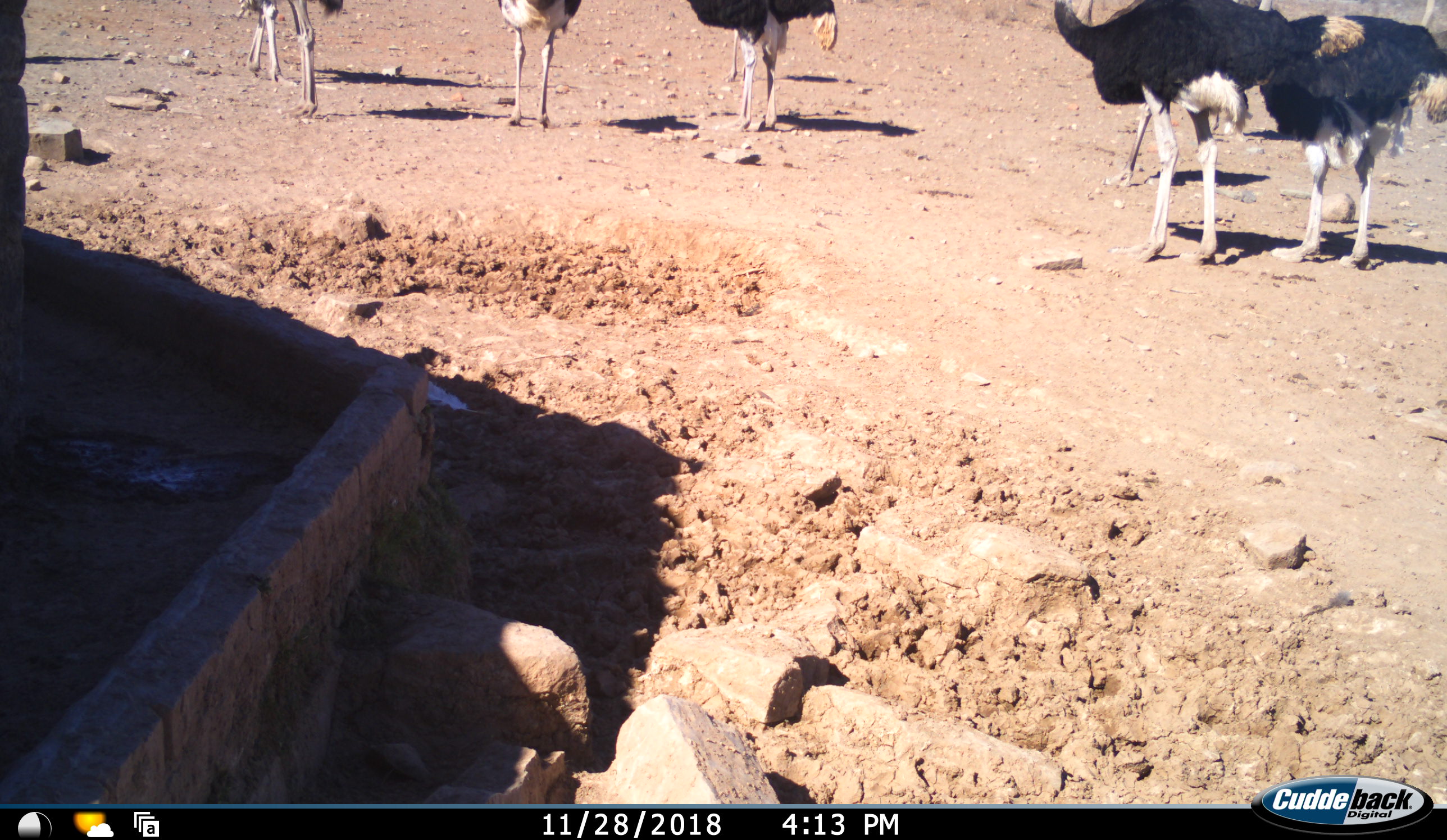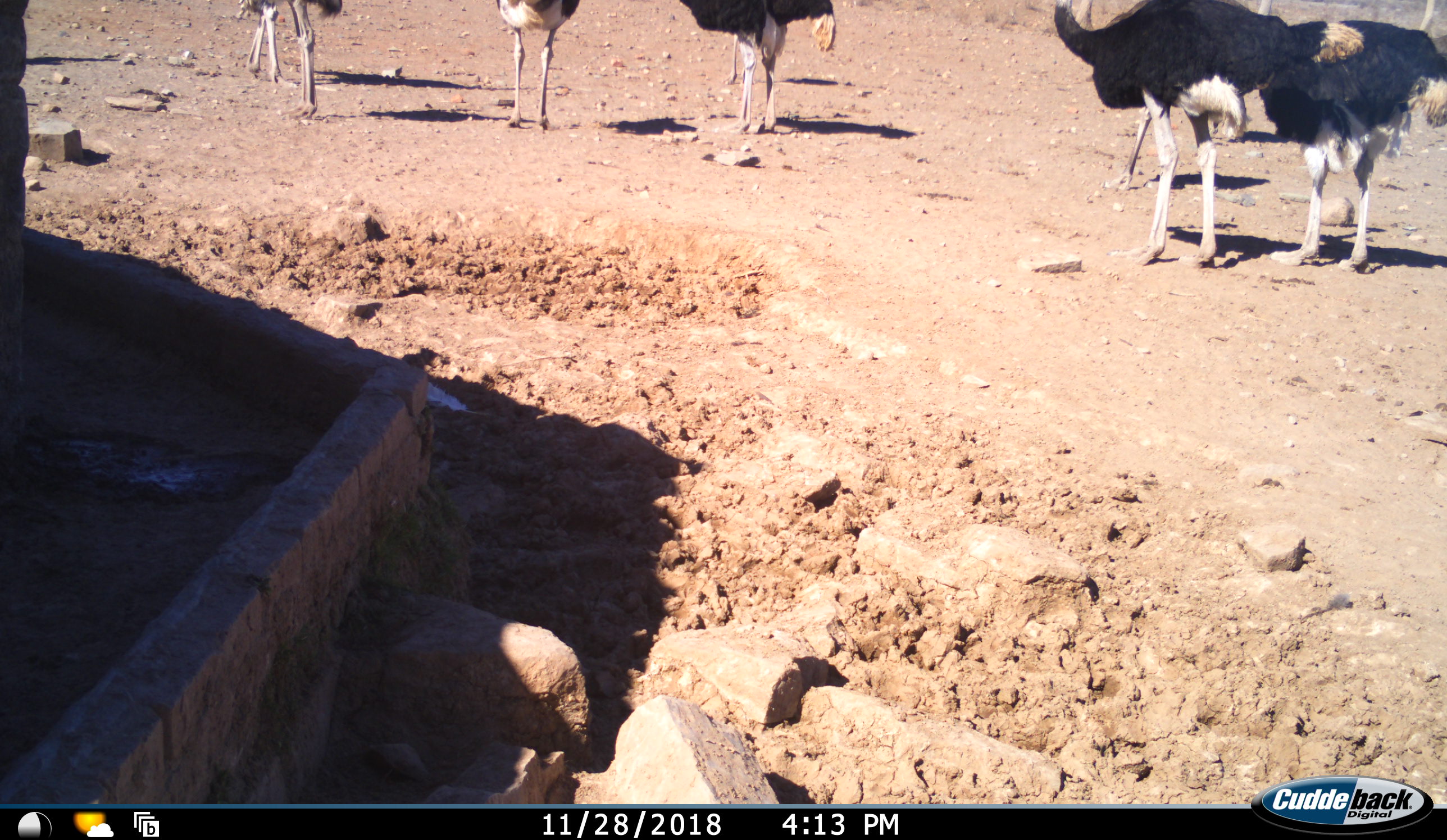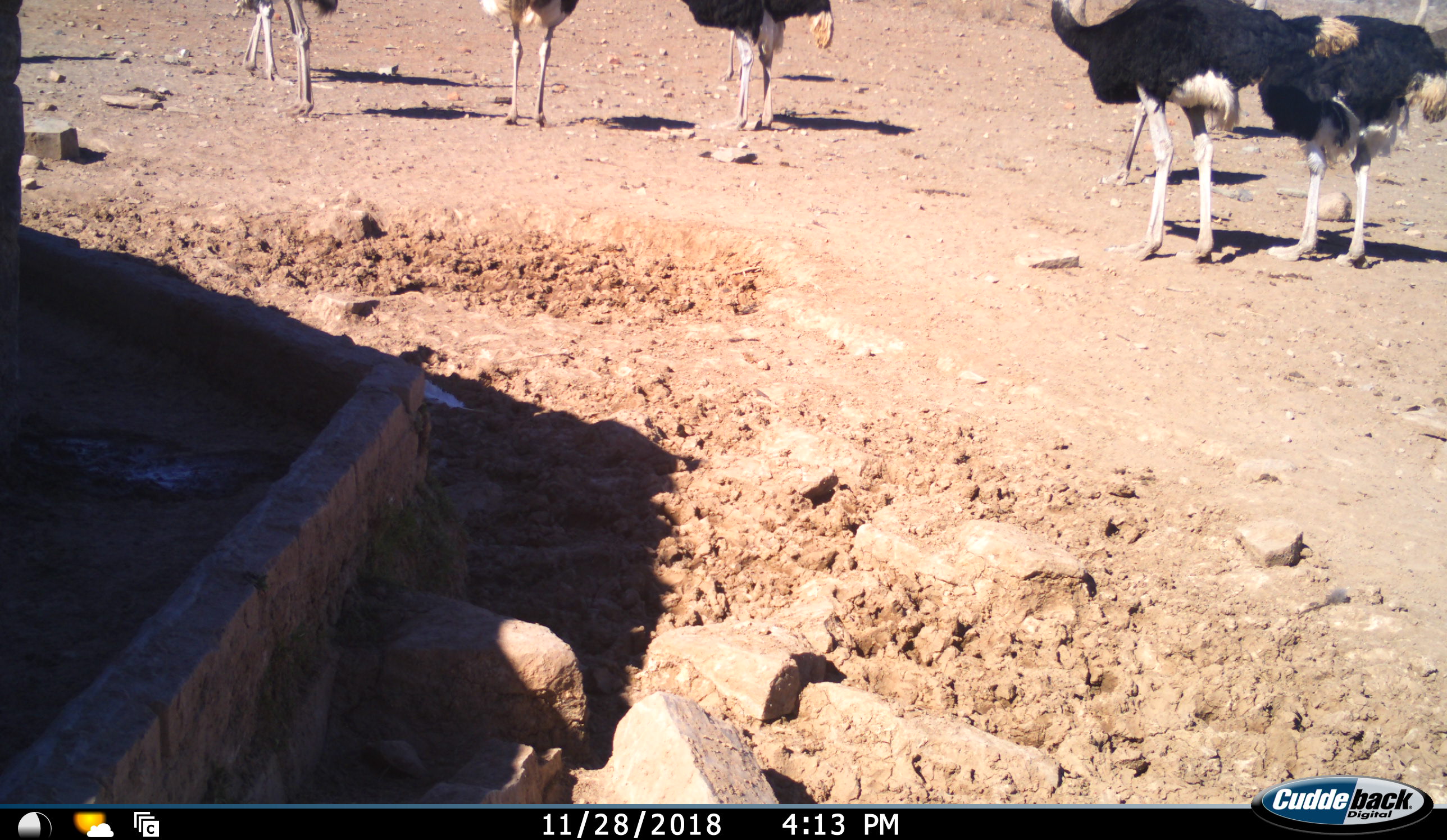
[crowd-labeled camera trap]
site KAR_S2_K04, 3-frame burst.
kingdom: Animalia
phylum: Chordata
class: Aves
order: Struthioniformes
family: Struthionidae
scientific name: Struthionidae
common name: ostrich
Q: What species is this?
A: Ostrich (Struthionidae).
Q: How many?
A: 9.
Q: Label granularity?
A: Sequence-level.